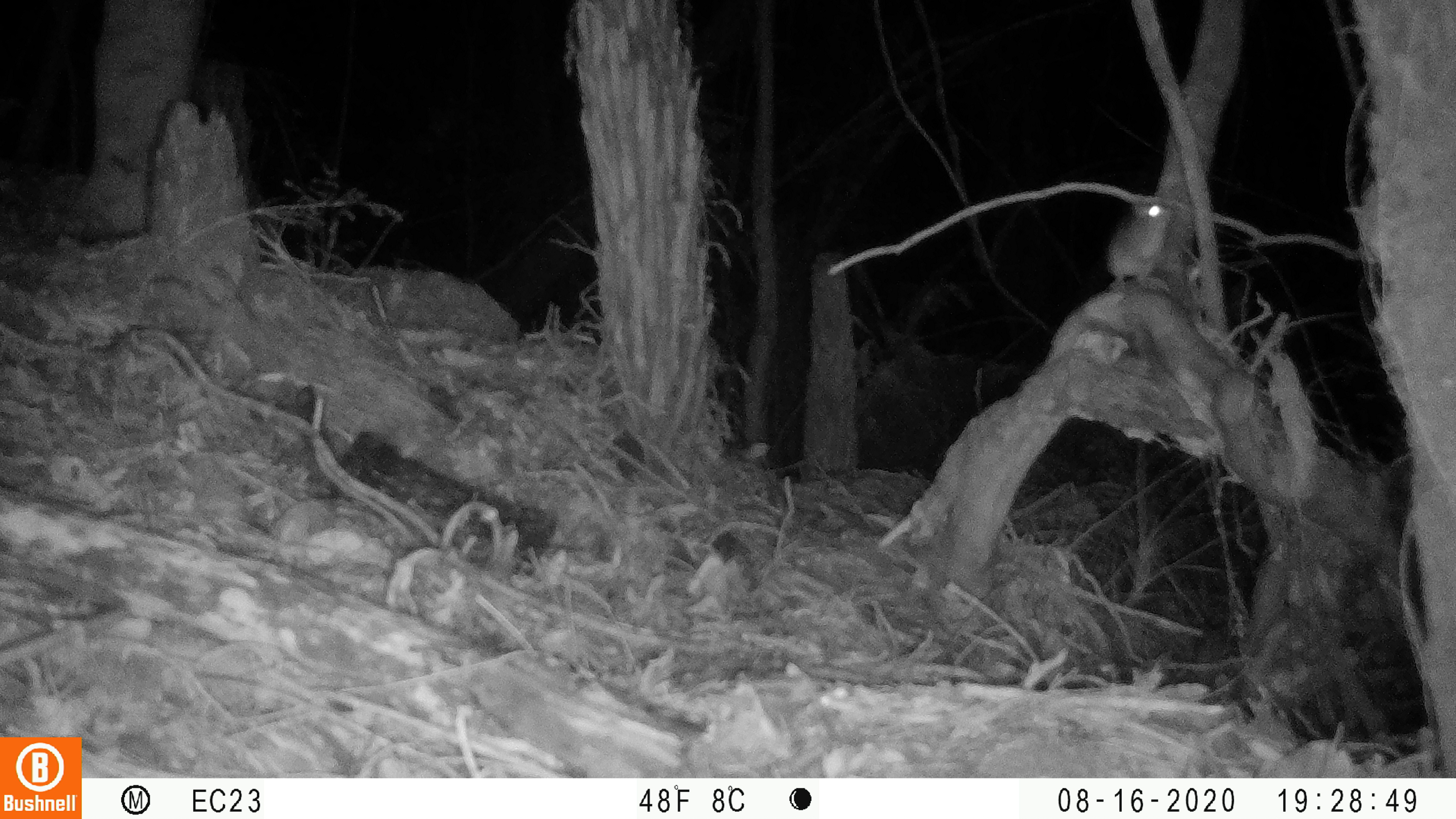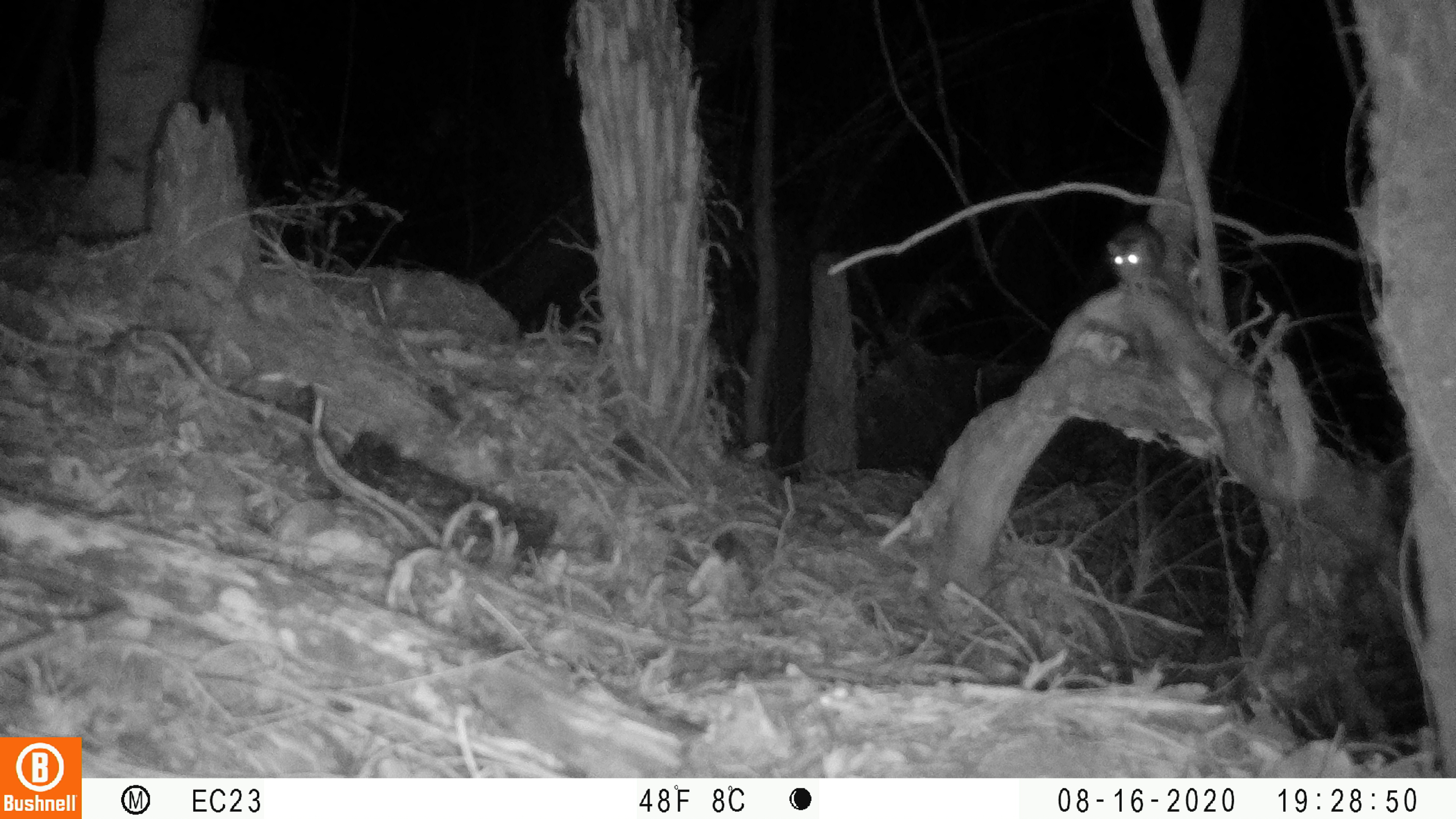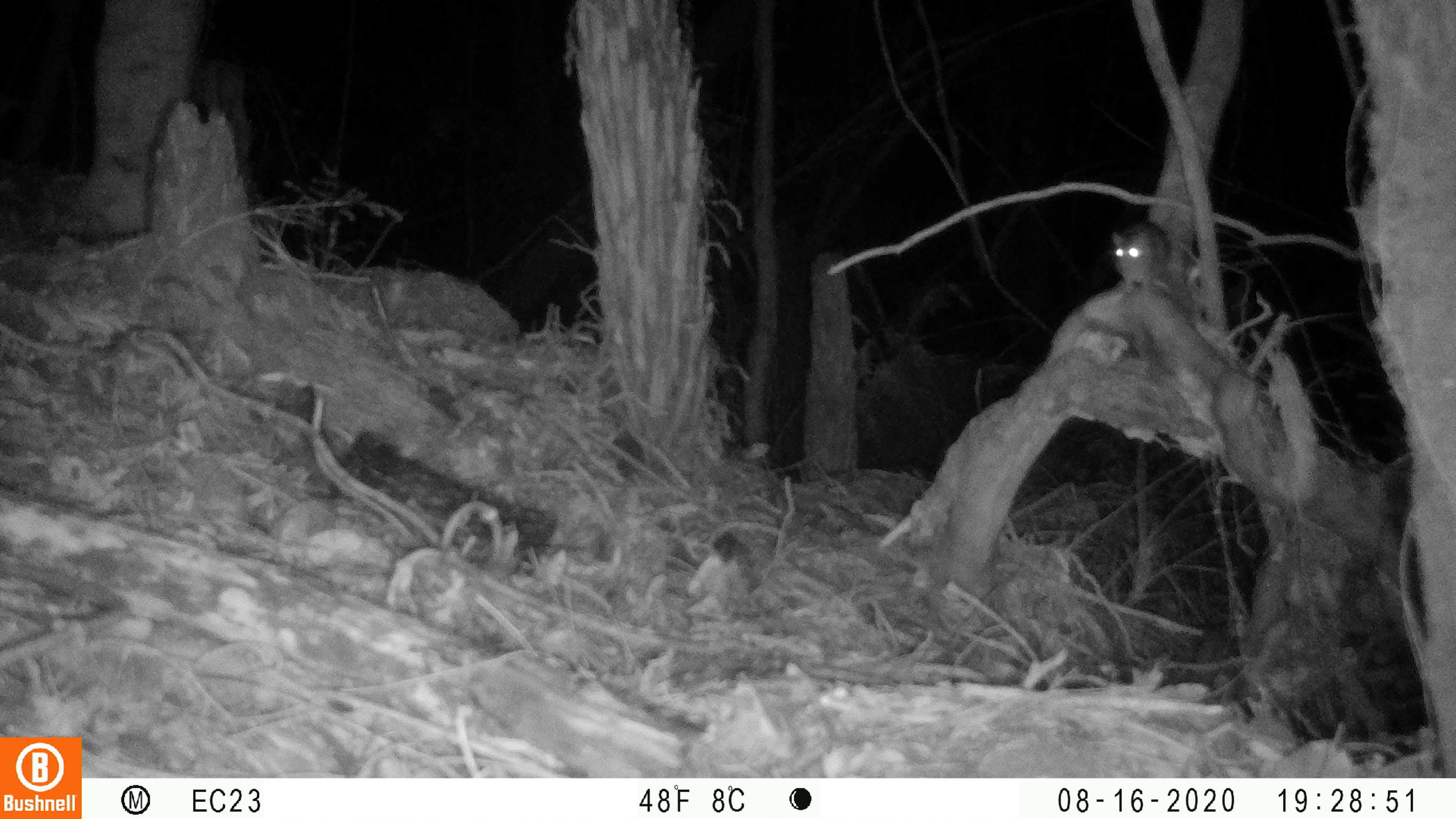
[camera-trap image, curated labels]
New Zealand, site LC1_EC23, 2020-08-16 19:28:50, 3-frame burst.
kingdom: Animalia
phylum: Chordata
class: Mammalia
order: Rodentia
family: Muridae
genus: Rattus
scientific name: Rattus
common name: rat